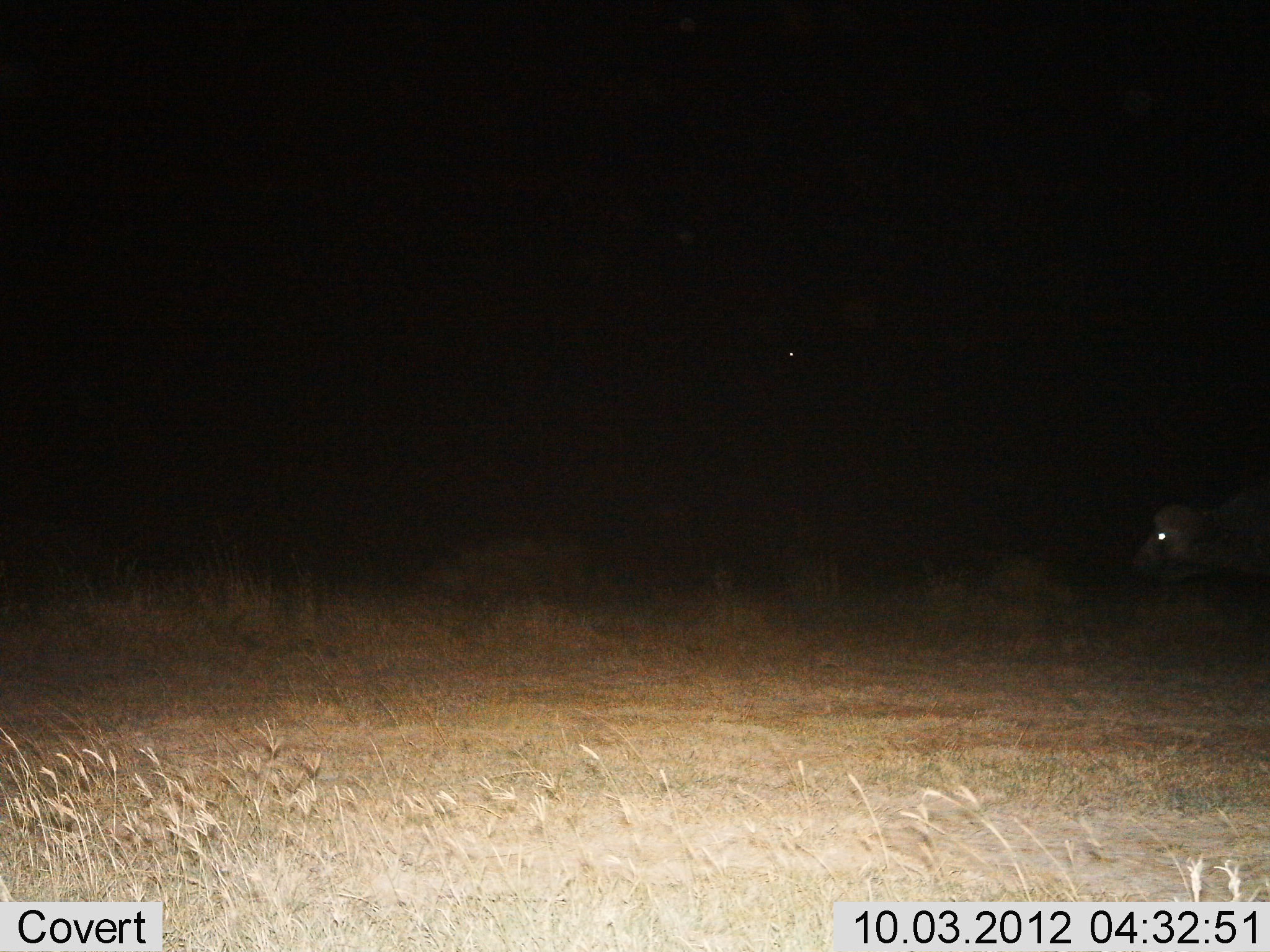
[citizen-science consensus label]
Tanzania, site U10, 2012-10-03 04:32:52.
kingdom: Animalia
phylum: Chordata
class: Mammalia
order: Artiodactyla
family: Bovidae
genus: Syncerus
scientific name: Syncerus caffer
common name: cape buffalo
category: buffalo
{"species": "buffalo (cape buffalo) (Syncerus caffer)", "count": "1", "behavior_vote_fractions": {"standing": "40%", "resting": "0%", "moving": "70%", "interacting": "0%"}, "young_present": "0%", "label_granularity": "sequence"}